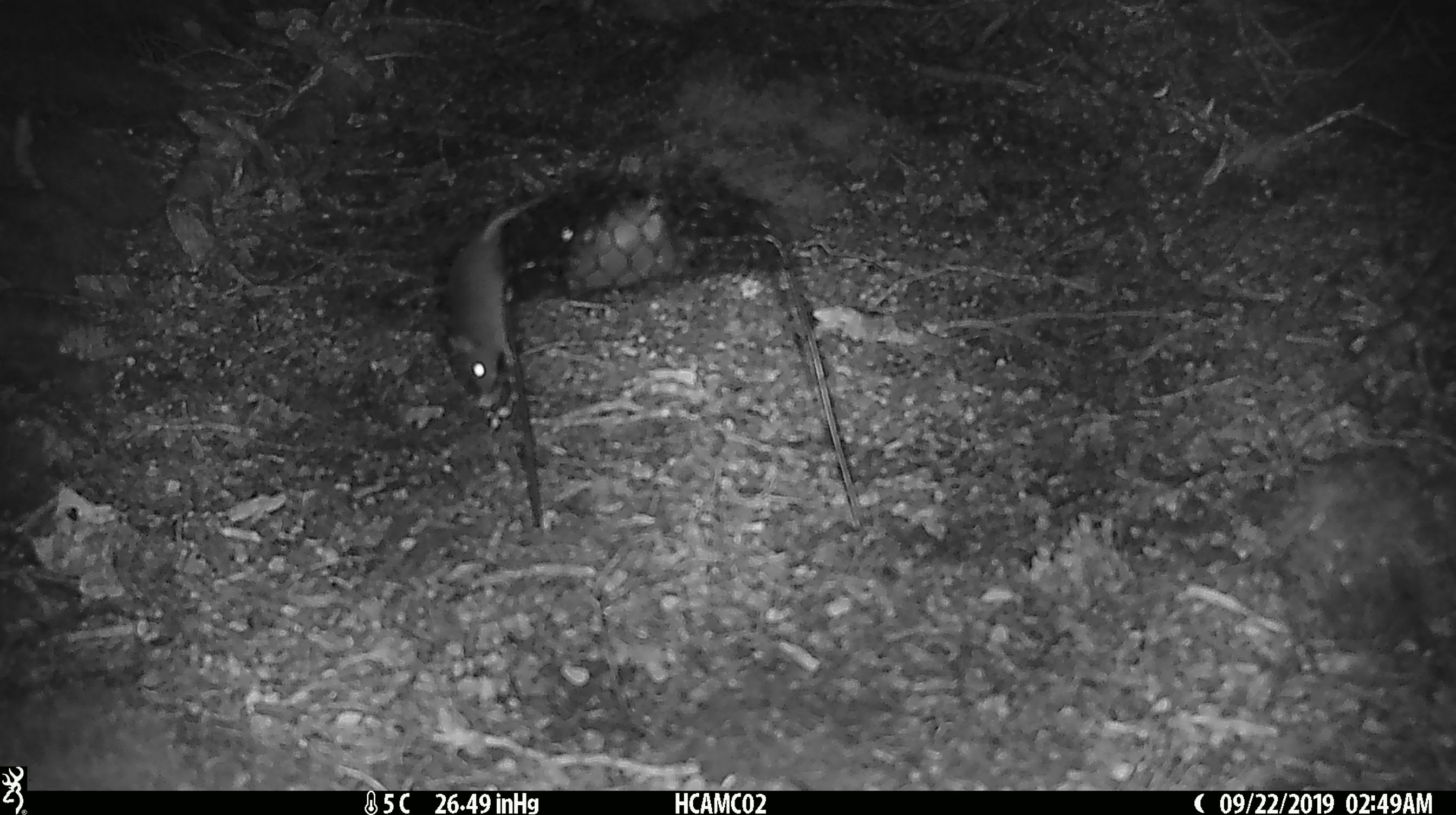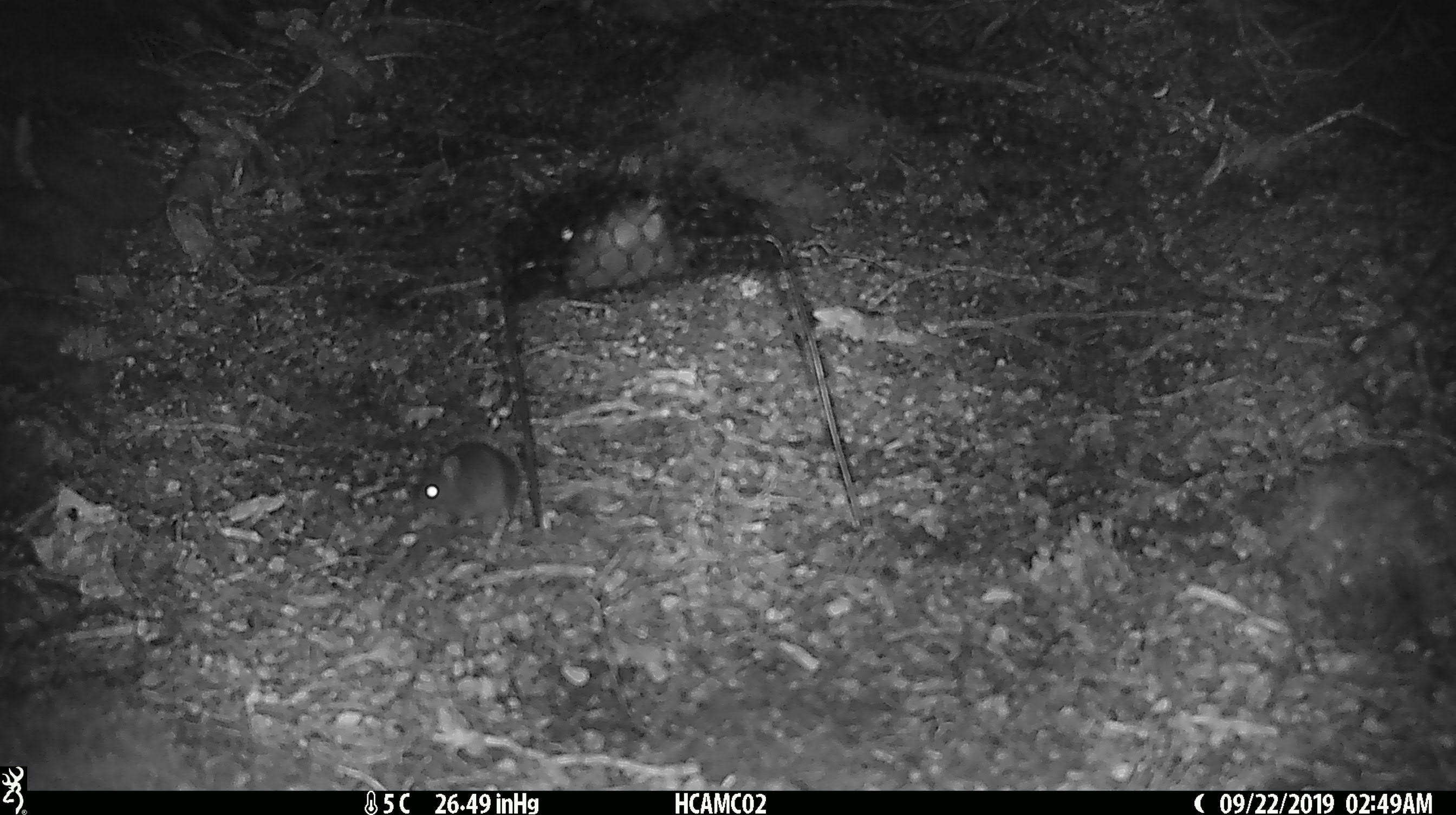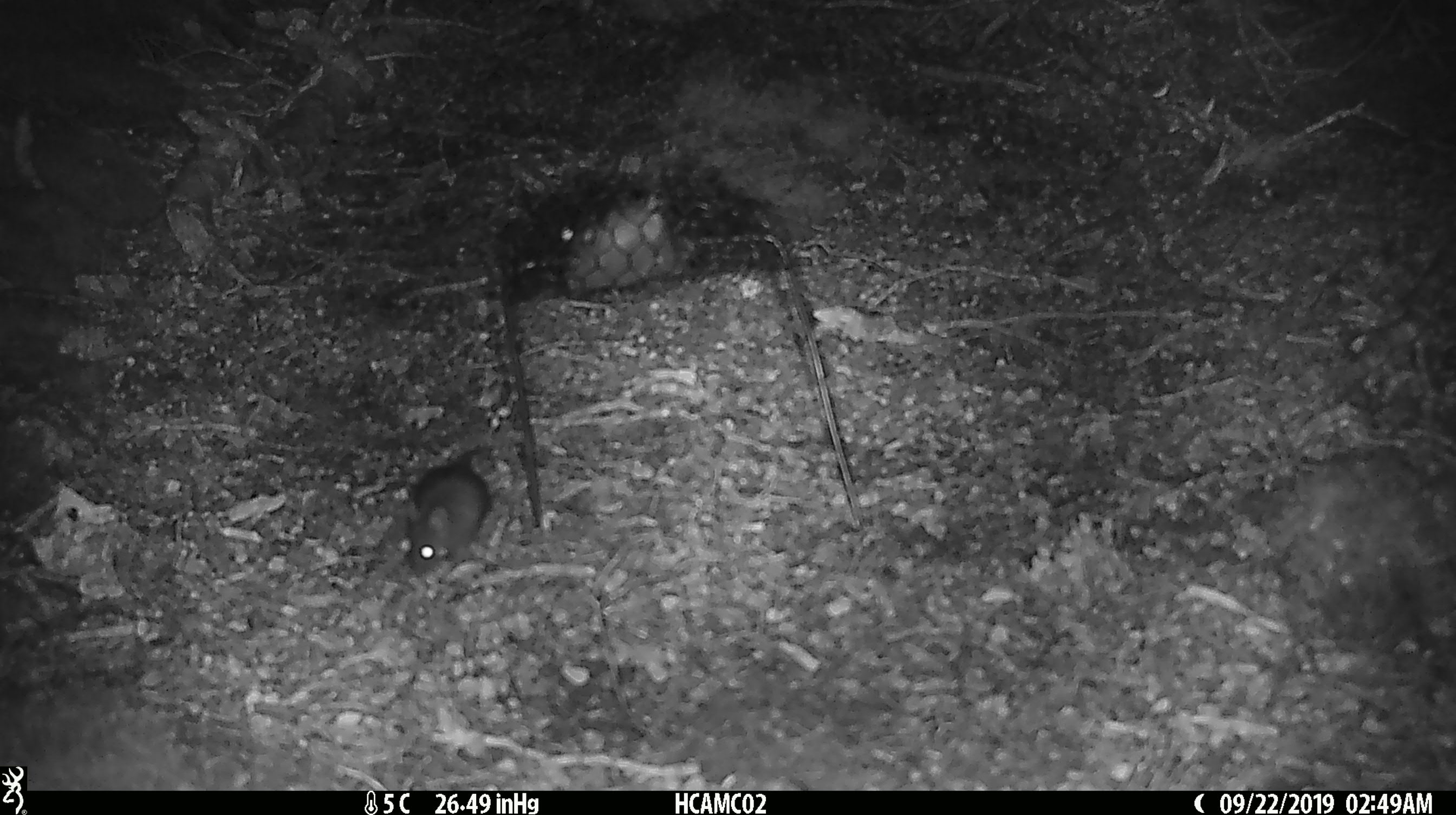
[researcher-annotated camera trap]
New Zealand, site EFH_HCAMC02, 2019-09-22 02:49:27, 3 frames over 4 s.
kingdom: Animalia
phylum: Chordata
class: Mammalia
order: Rodentia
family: Muridae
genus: Mus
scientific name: Mus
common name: mouse